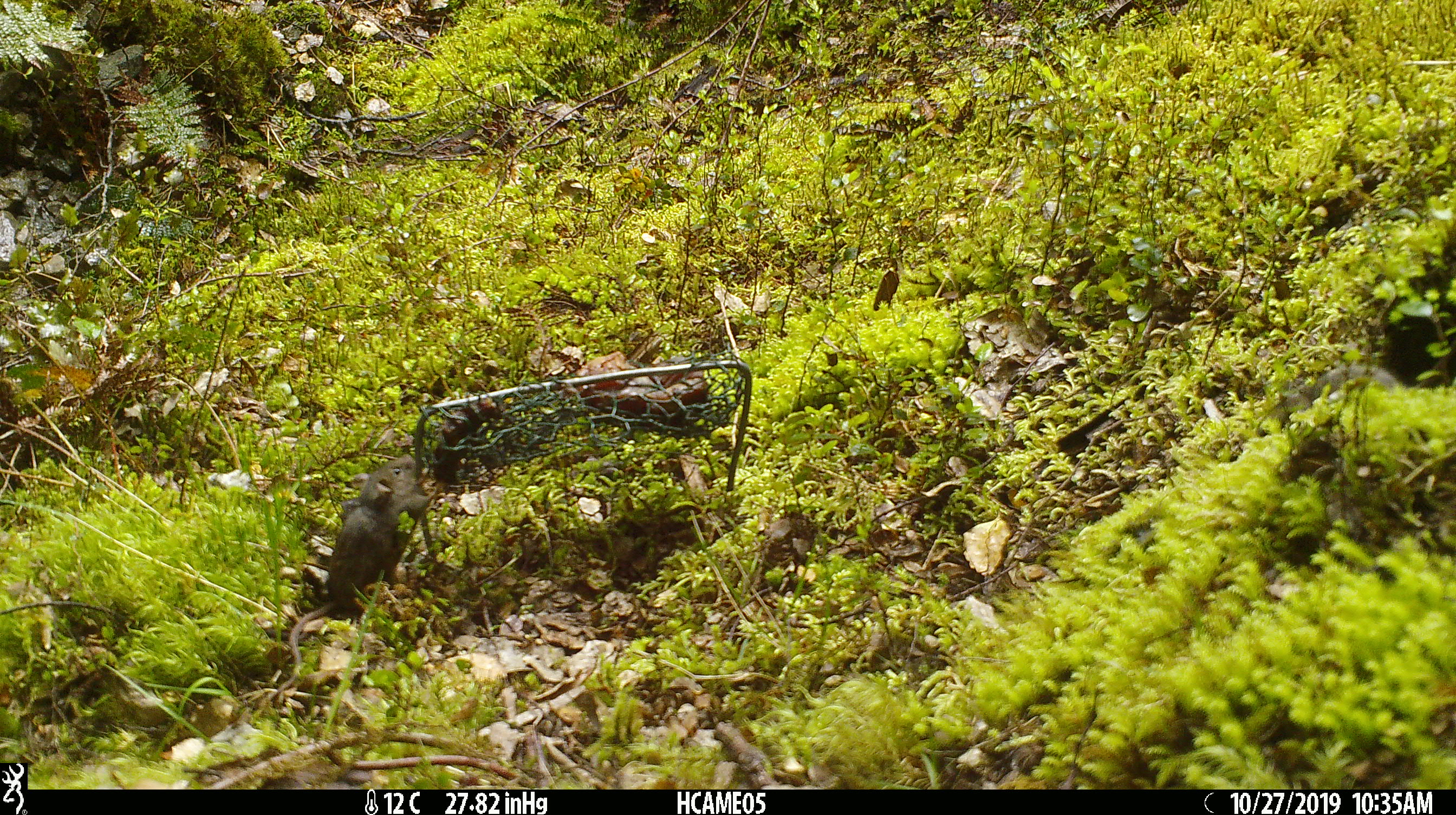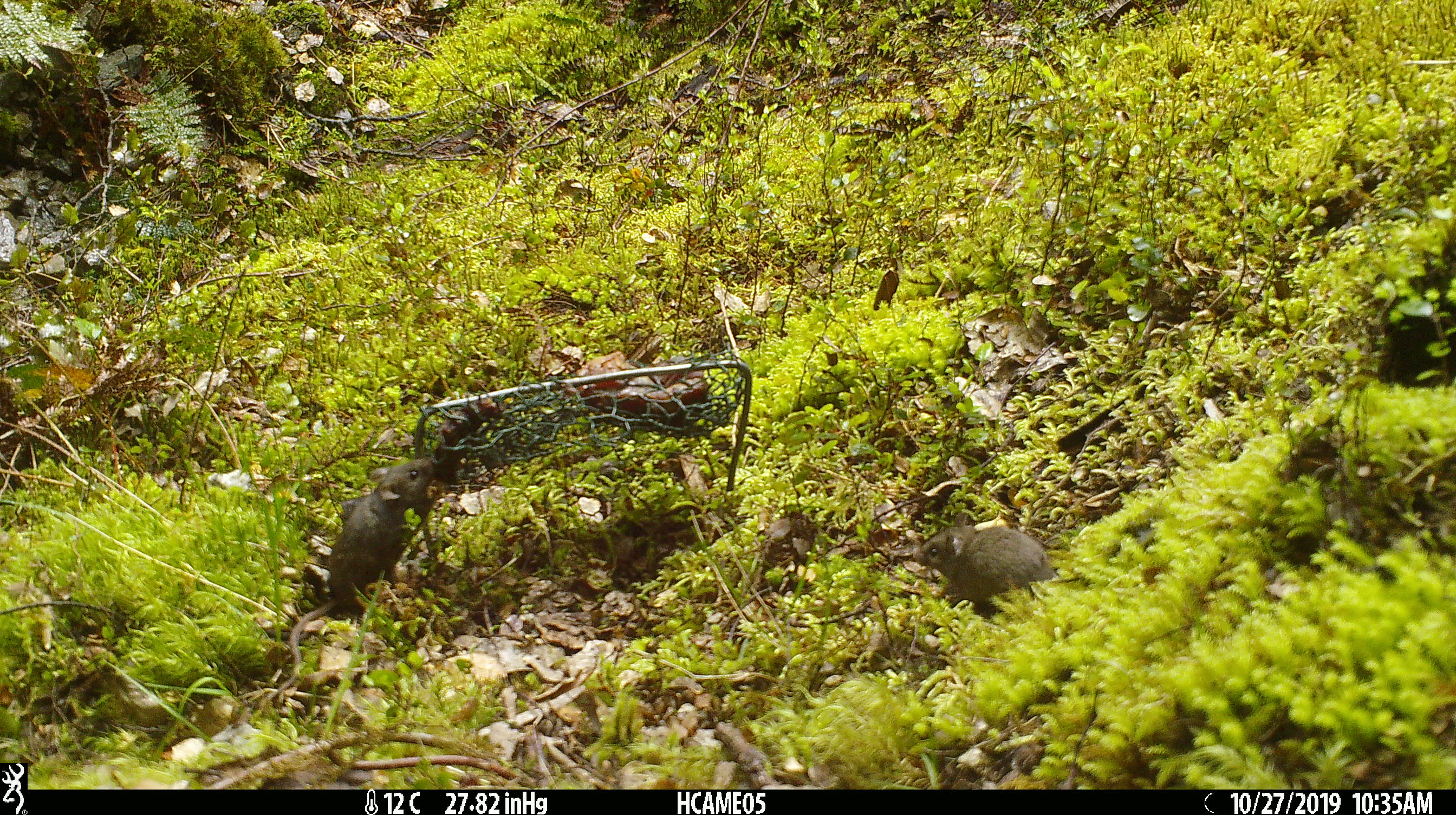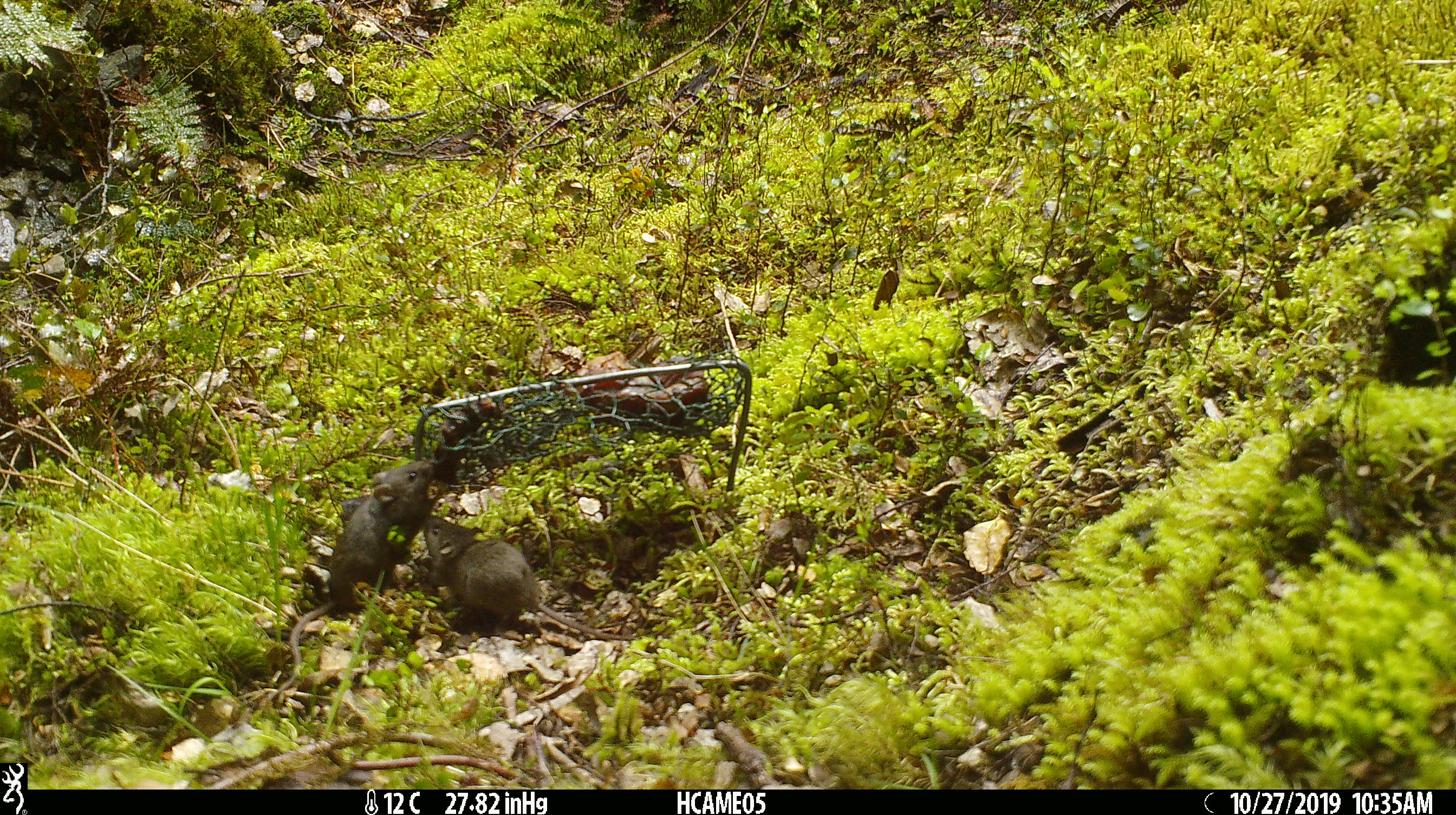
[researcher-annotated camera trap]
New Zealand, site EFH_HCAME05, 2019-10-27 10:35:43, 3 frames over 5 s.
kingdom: Animalia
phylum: Chordata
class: Mammalia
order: Rodentia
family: Muridae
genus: Mus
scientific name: Mus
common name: mouse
Mouse (Mus).